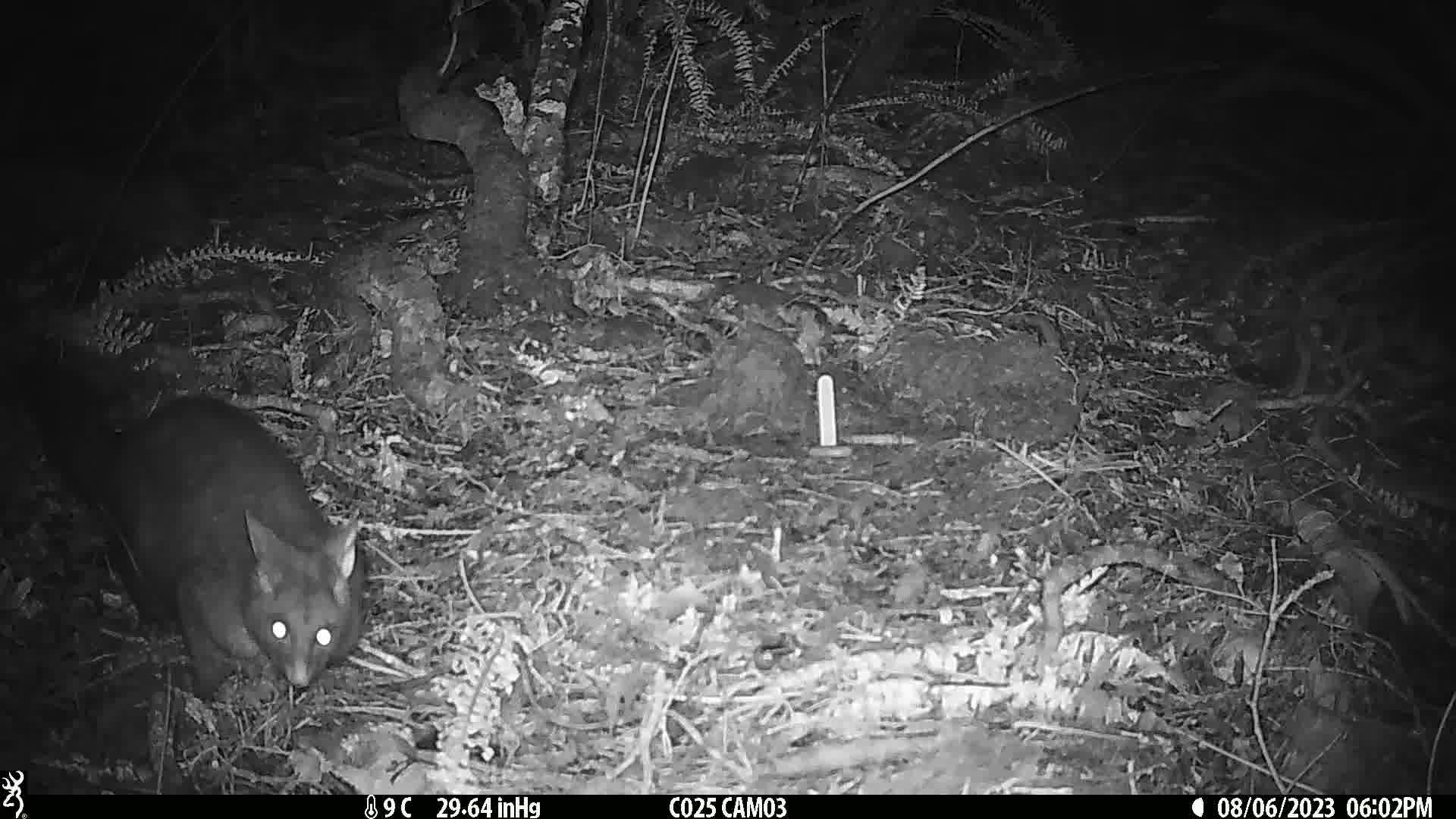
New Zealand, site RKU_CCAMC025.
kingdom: Animalia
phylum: Chordata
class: Mammalia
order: Diprotodontia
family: Phalangeridae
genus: Trichosurus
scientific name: Trichosurus vulpecula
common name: common brushtail possum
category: possum